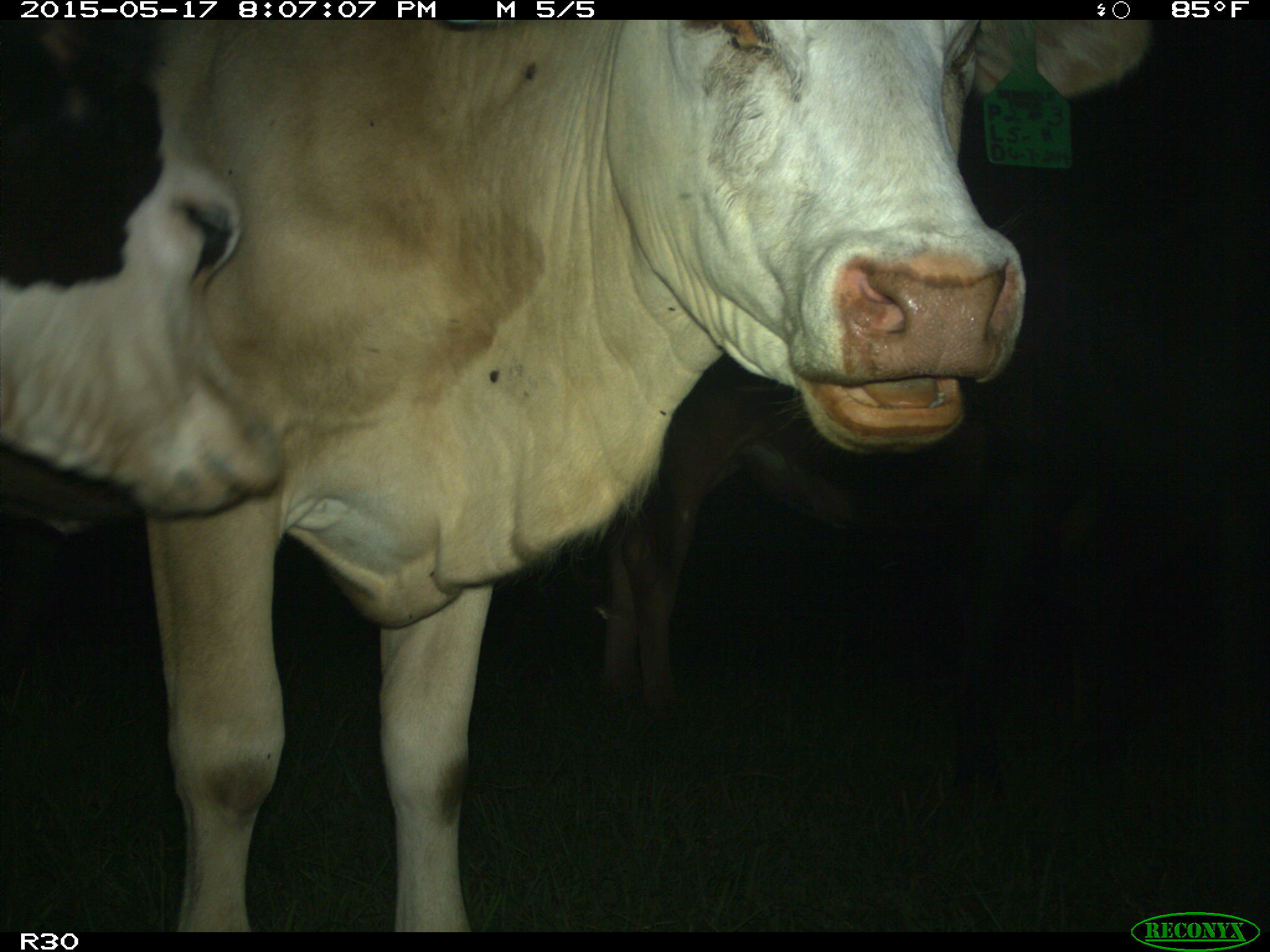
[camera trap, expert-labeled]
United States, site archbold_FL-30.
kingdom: Animalia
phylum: Chordata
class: Mammalia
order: Artiodactyla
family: Bovidae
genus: Bos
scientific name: Bos taurus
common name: domestic cow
Bos taurus (domestic cow).